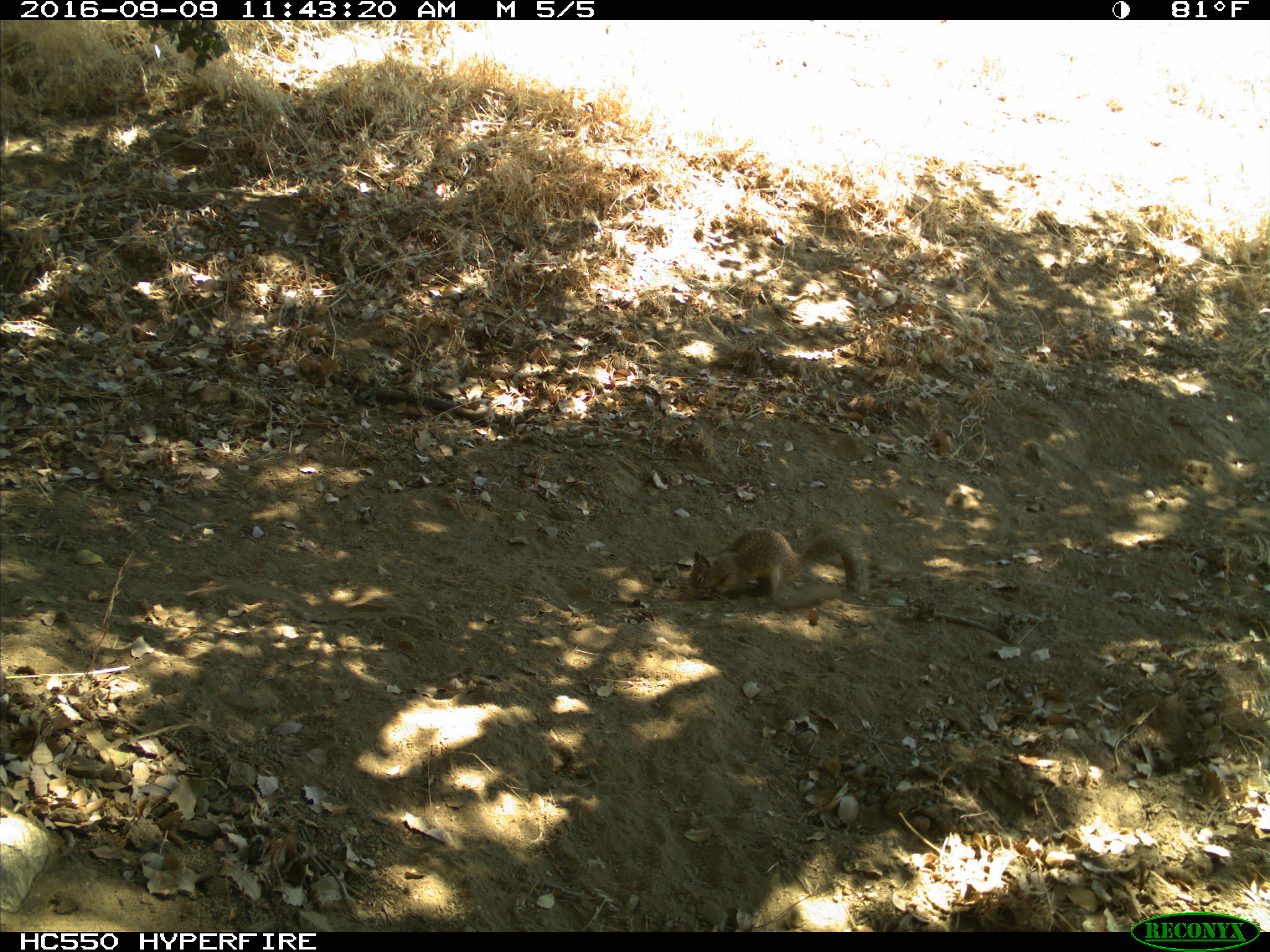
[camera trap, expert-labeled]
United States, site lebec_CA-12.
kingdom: Animalia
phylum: Chordata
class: Mammalia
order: Rodentia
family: Sciuridae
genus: Otospermophilus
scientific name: Otospermophilus beecheyi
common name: california ground squirrel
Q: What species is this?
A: Otospermophilus beecheyi (california ground squirrel).